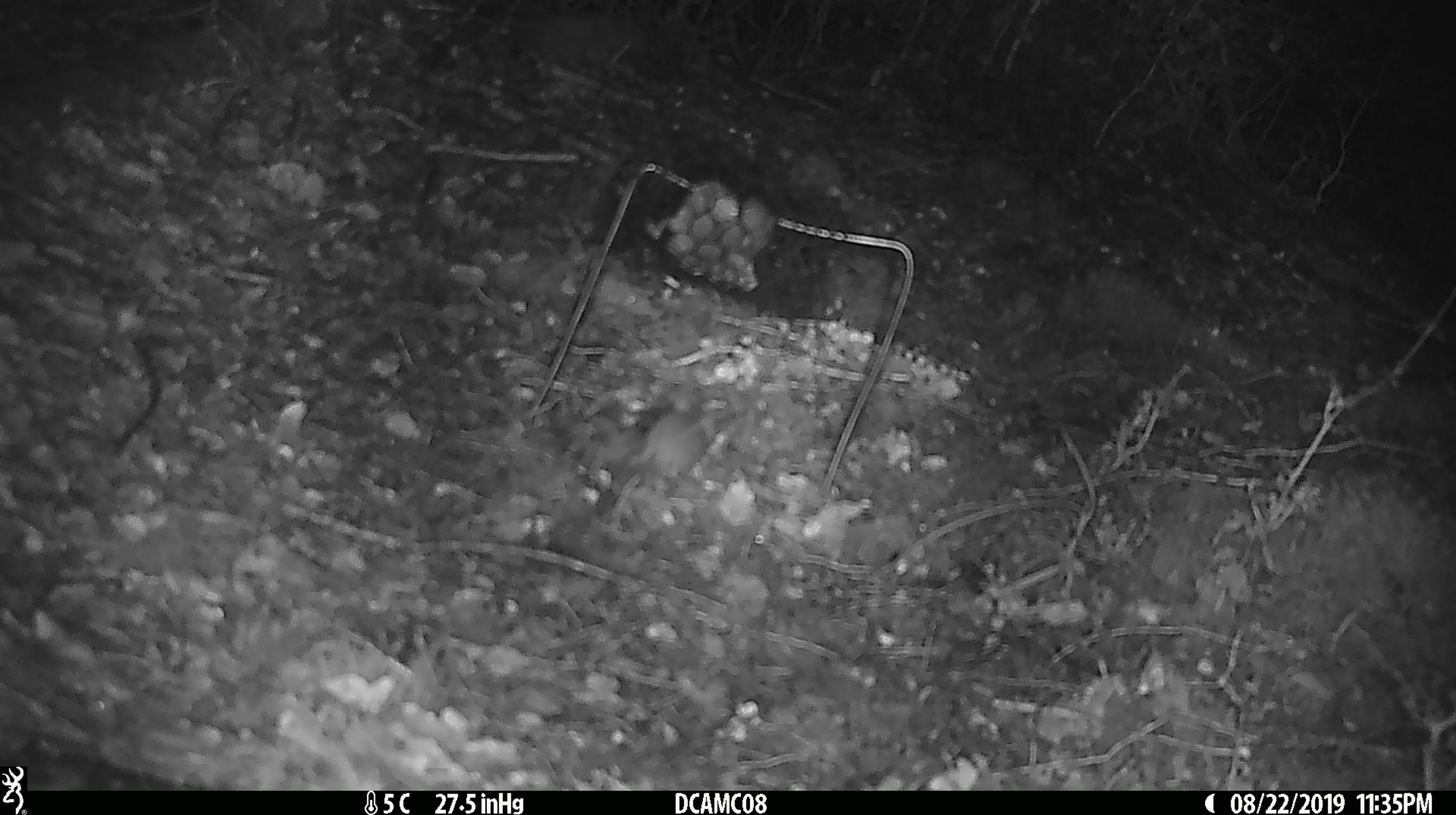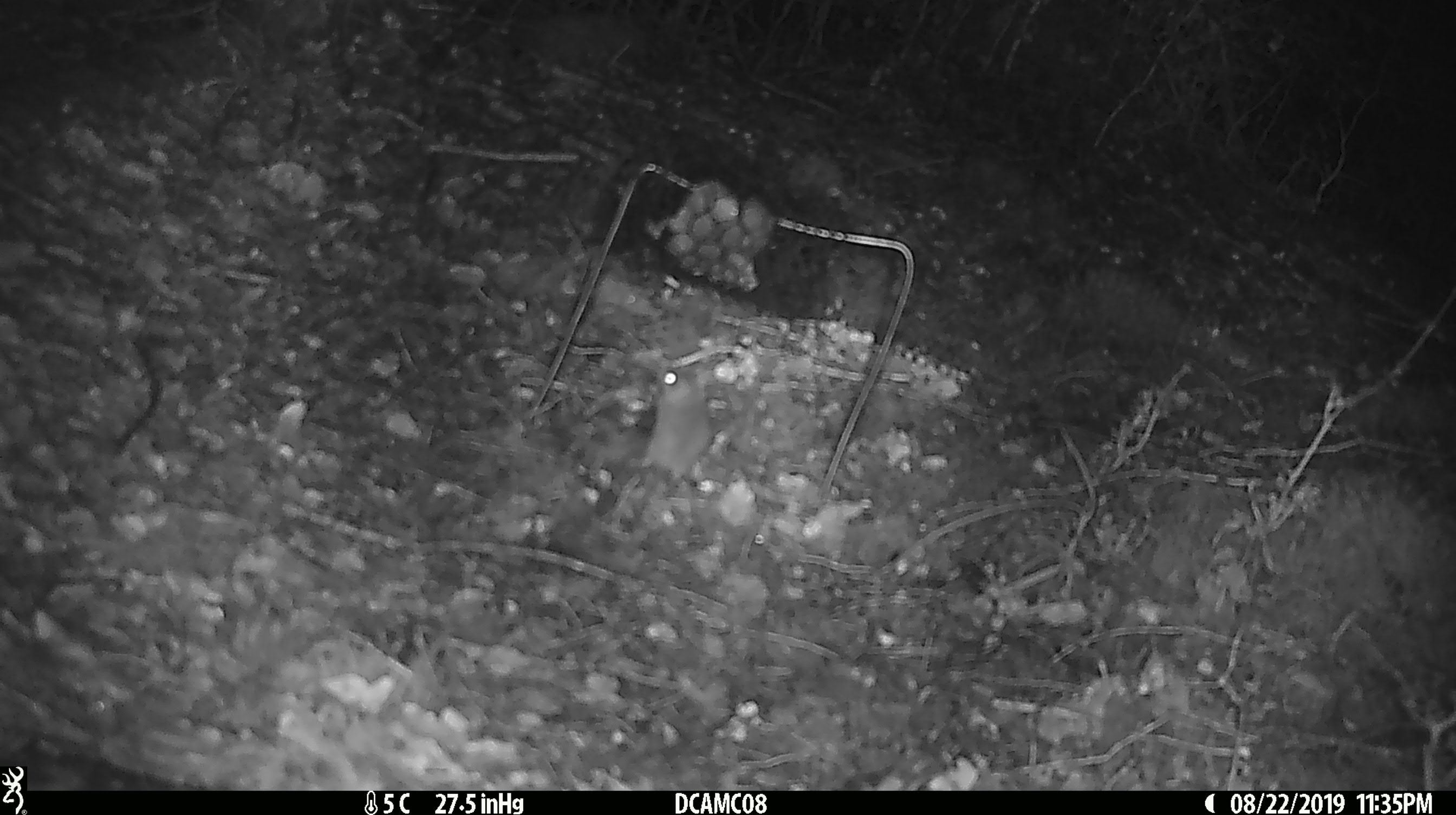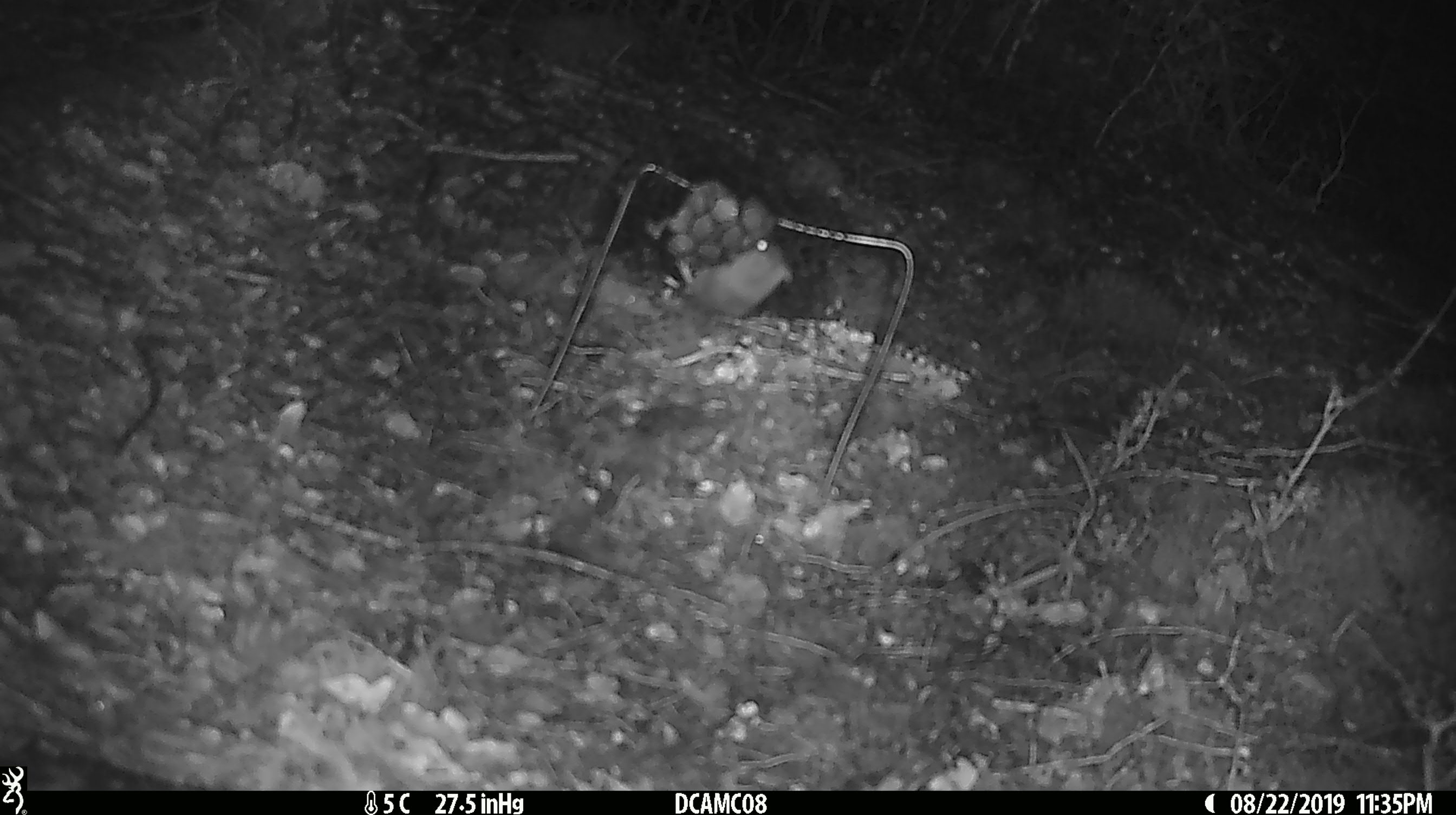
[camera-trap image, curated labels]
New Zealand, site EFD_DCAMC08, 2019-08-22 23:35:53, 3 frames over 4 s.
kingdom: Animalia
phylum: Chordata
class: Mammalia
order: Rodentia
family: Muridae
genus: Mus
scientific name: Mus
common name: mouse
Mouse (Mus).